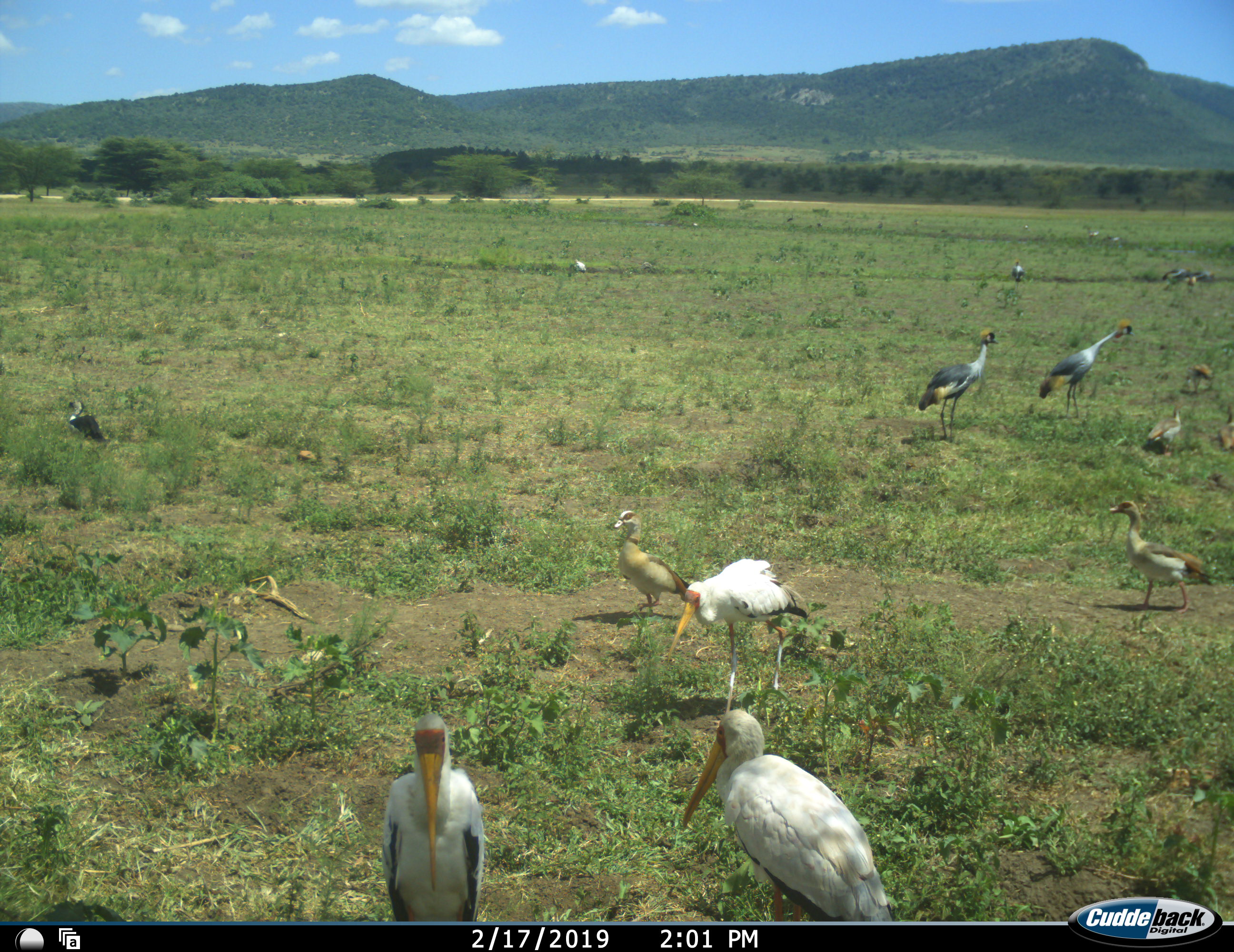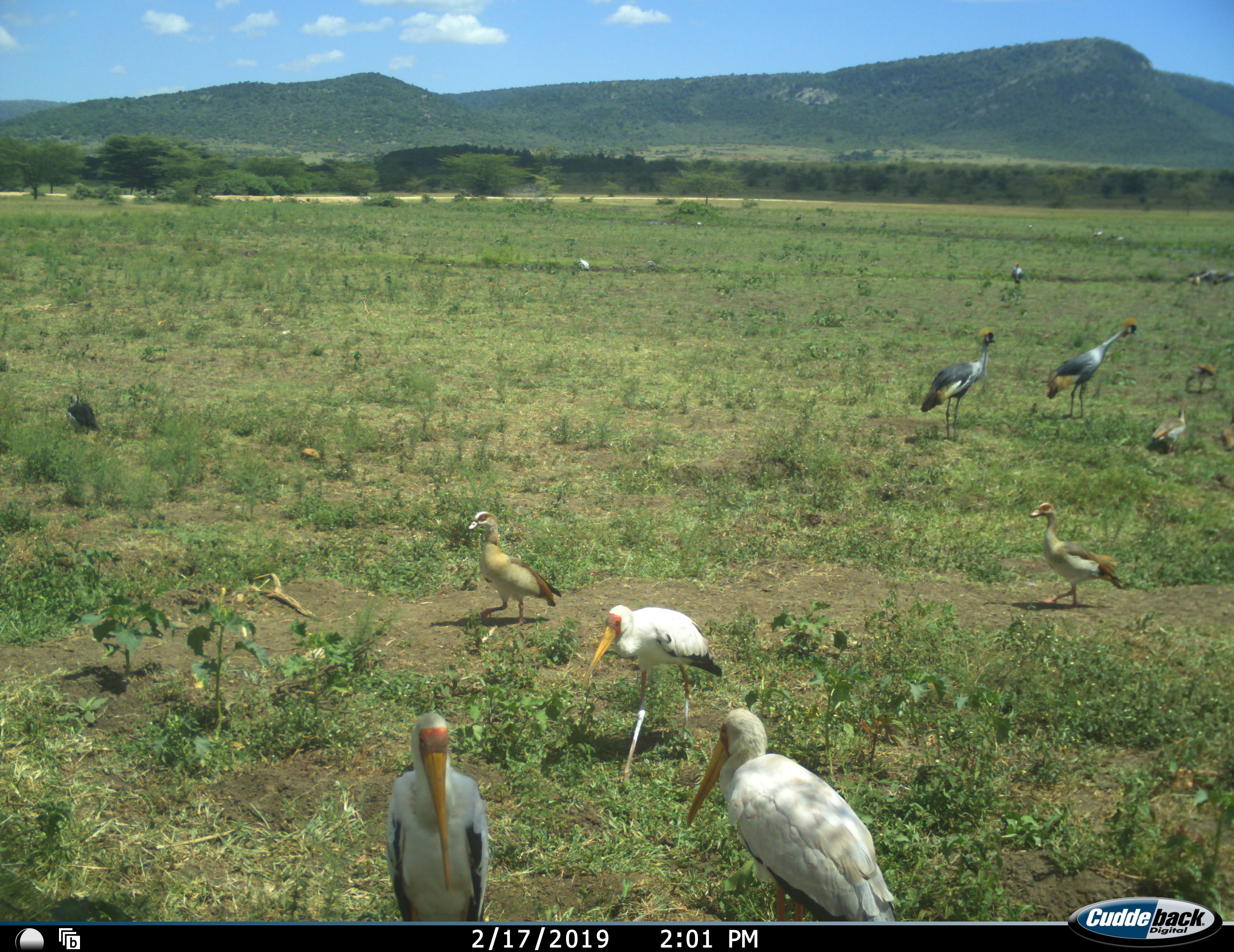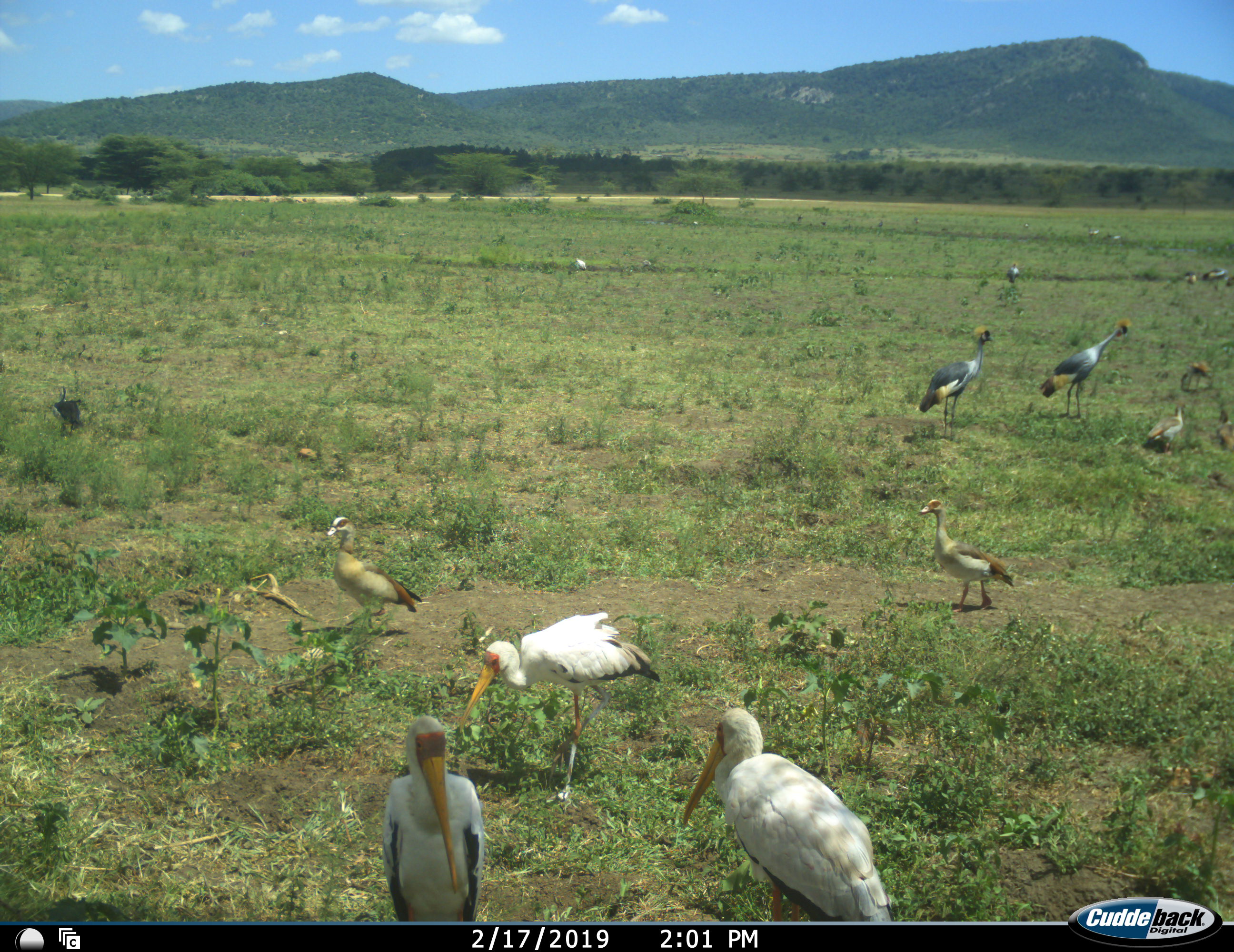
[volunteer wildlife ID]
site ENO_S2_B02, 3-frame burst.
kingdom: Animalia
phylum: Chordata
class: Aves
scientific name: Aves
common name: bird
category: birdother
Birdother (bird) (Aves), count 11-50. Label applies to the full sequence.